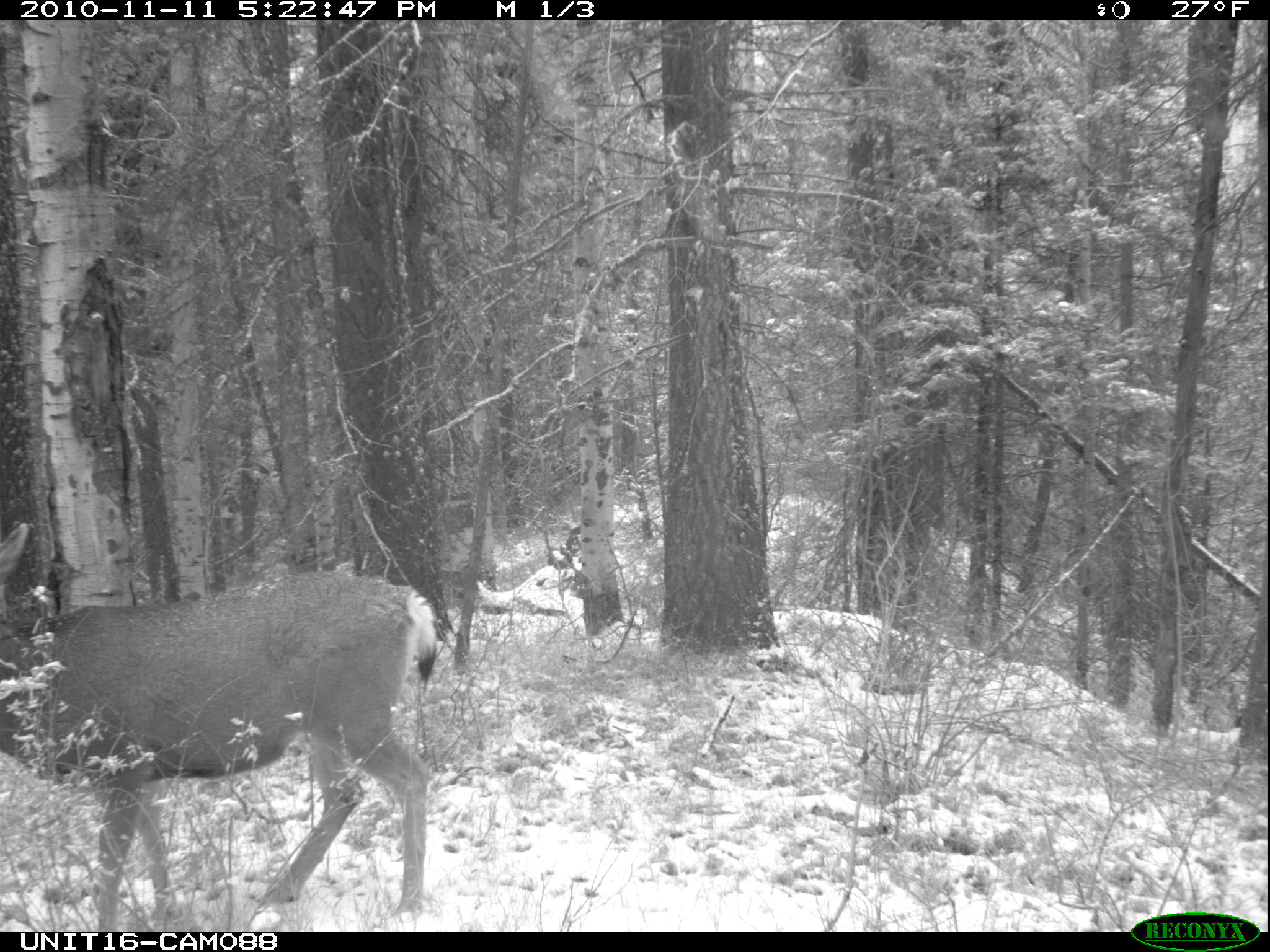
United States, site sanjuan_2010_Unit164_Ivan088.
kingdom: Animalia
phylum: Chordata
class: Mammalia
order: Artiodactyla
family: Cervidae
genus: Odocoileus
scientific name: Odocoileus hemionus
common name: mule deer